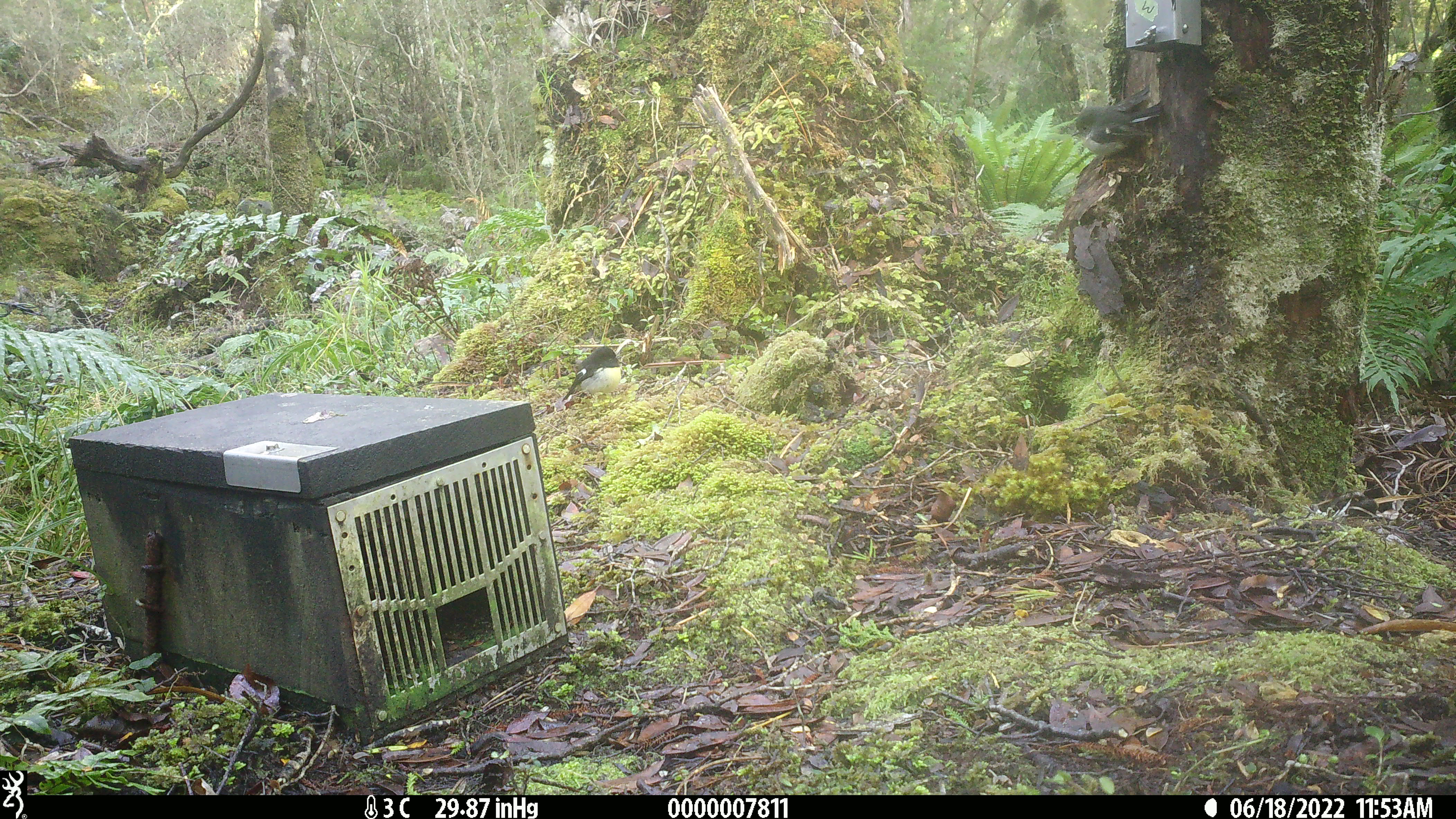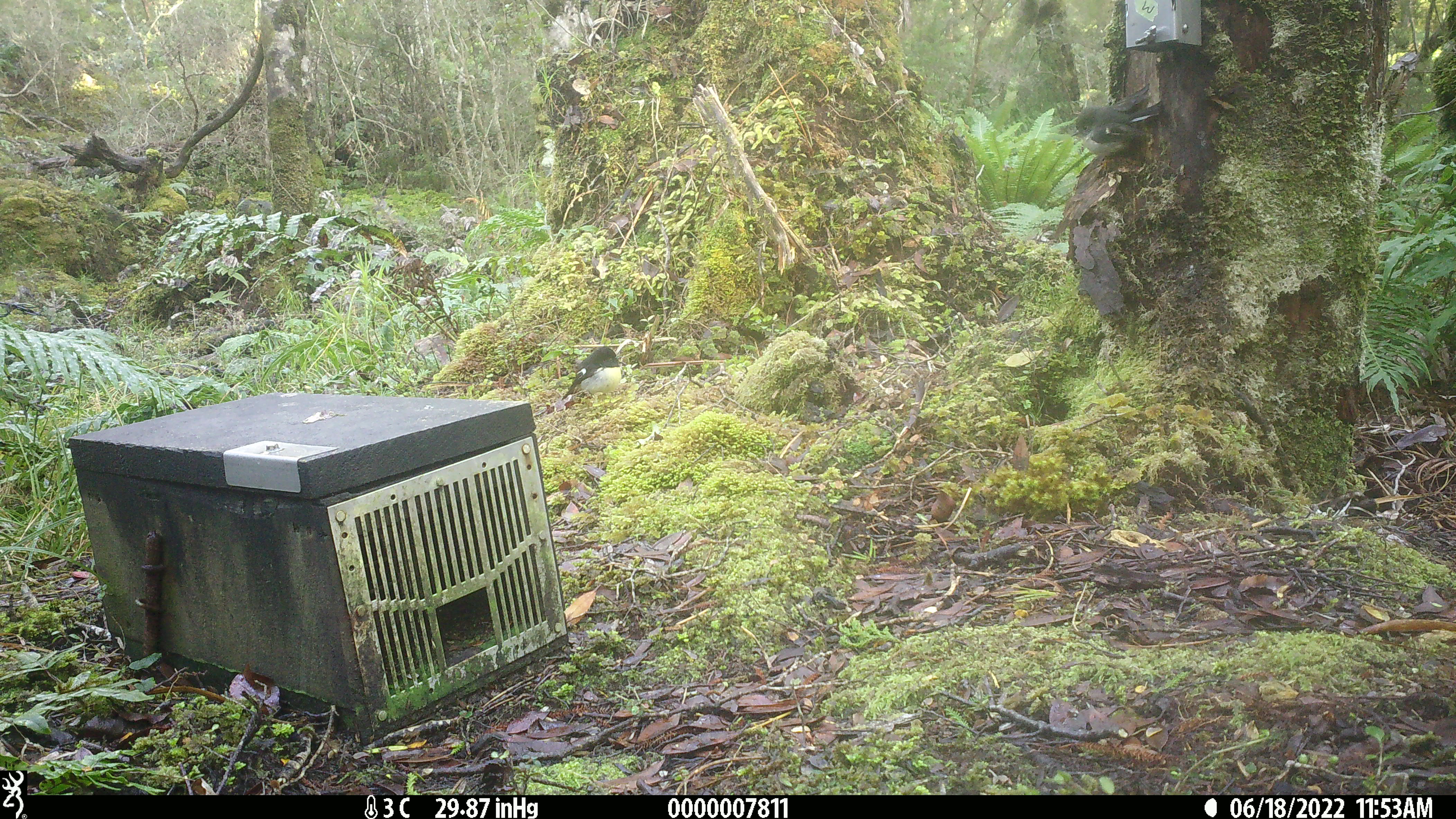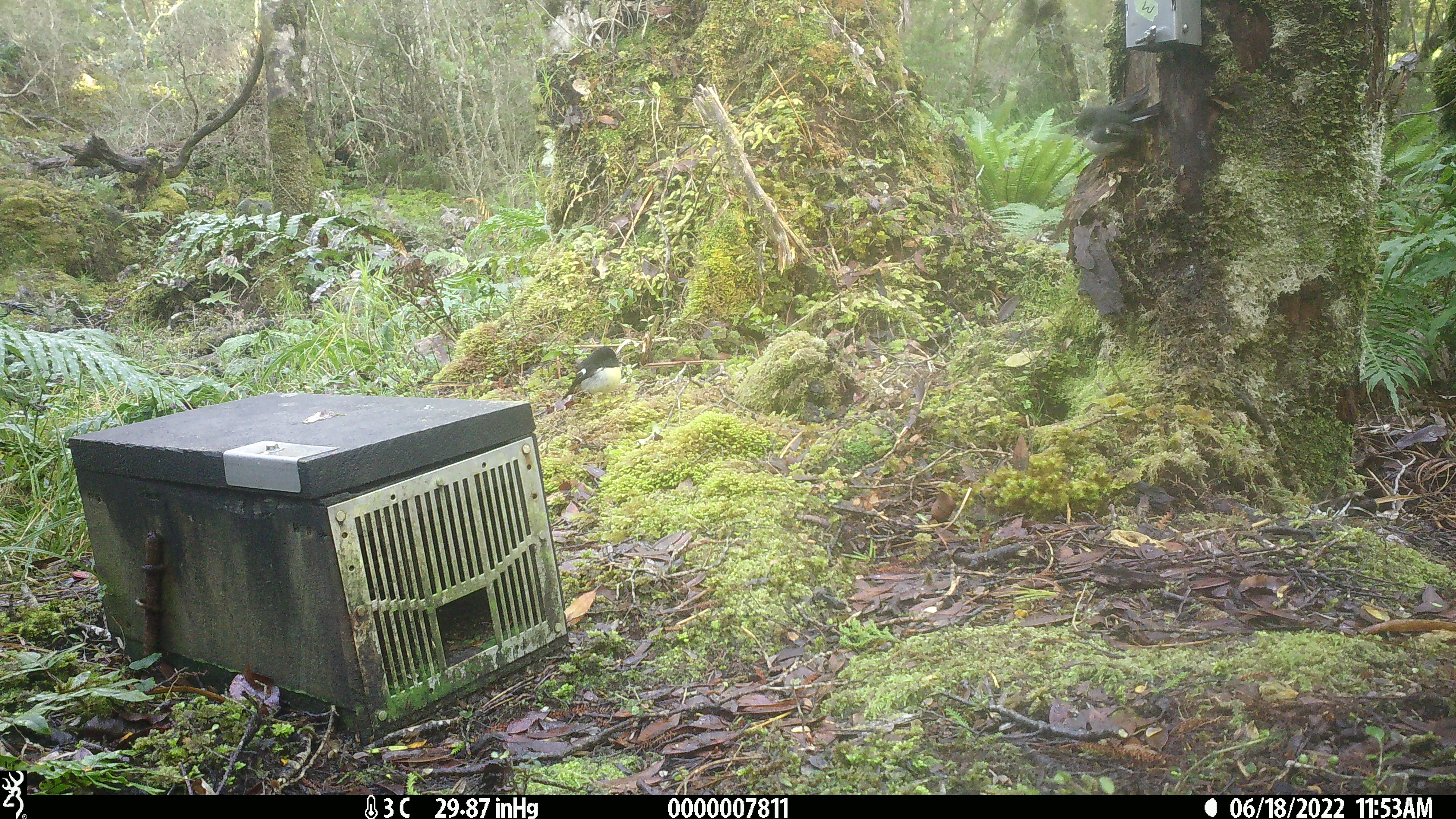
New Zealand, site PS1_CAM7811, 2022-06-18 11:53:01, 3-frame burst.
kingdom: Animalia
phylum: Chordata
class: Aves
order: Passeriformes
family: Petroicidae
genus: Petroica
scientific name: Petroica macrocephala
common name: tomtit